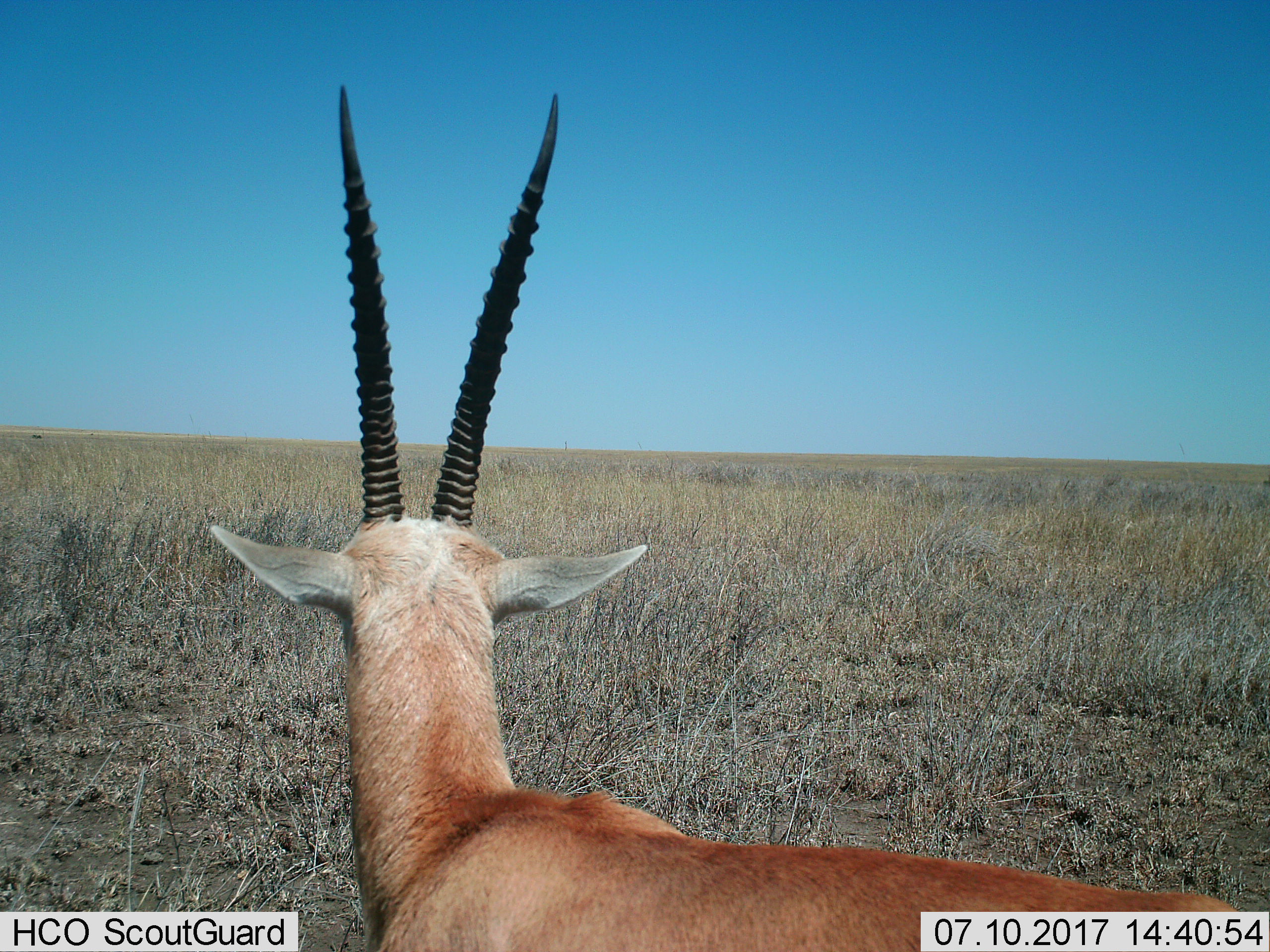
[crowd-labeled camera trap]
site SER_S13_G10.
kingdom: Animalia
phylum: Chordata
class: Mammalia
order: Artiodactyla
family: Bovidae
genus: Eudorcas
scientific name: Eudorcas thomsonii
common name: thomson's gazelle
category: gazellethomsons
Gazellethomsons (thomson's gazelle) (Eudorcas thomsonii), count 1. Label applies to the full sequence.